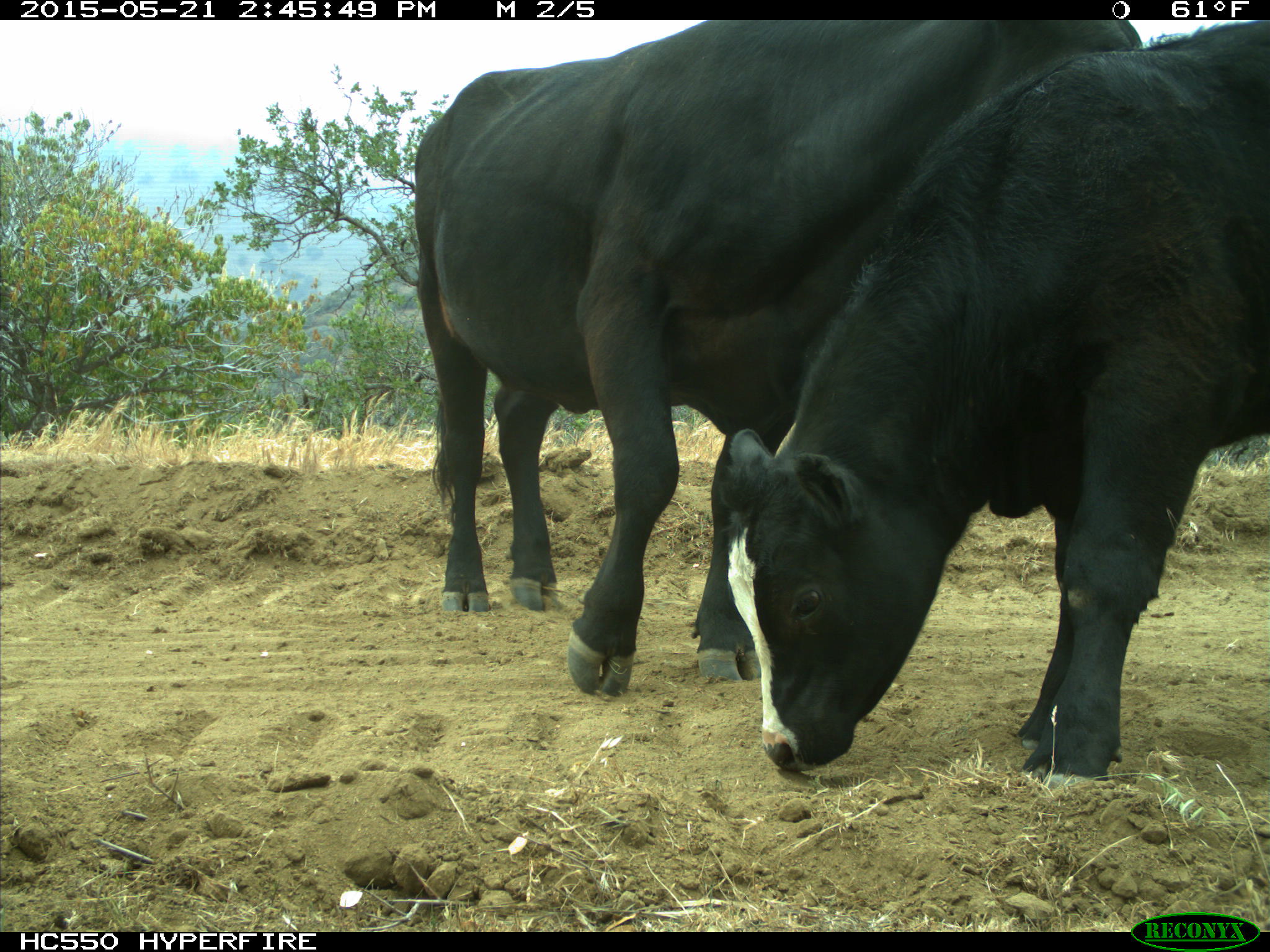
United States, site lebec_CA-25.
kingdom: Animalia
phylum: Chordata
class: Mammalia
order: Artiodactyla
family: Bovidae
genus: Bos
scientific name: Bos taurus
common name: domestic cow